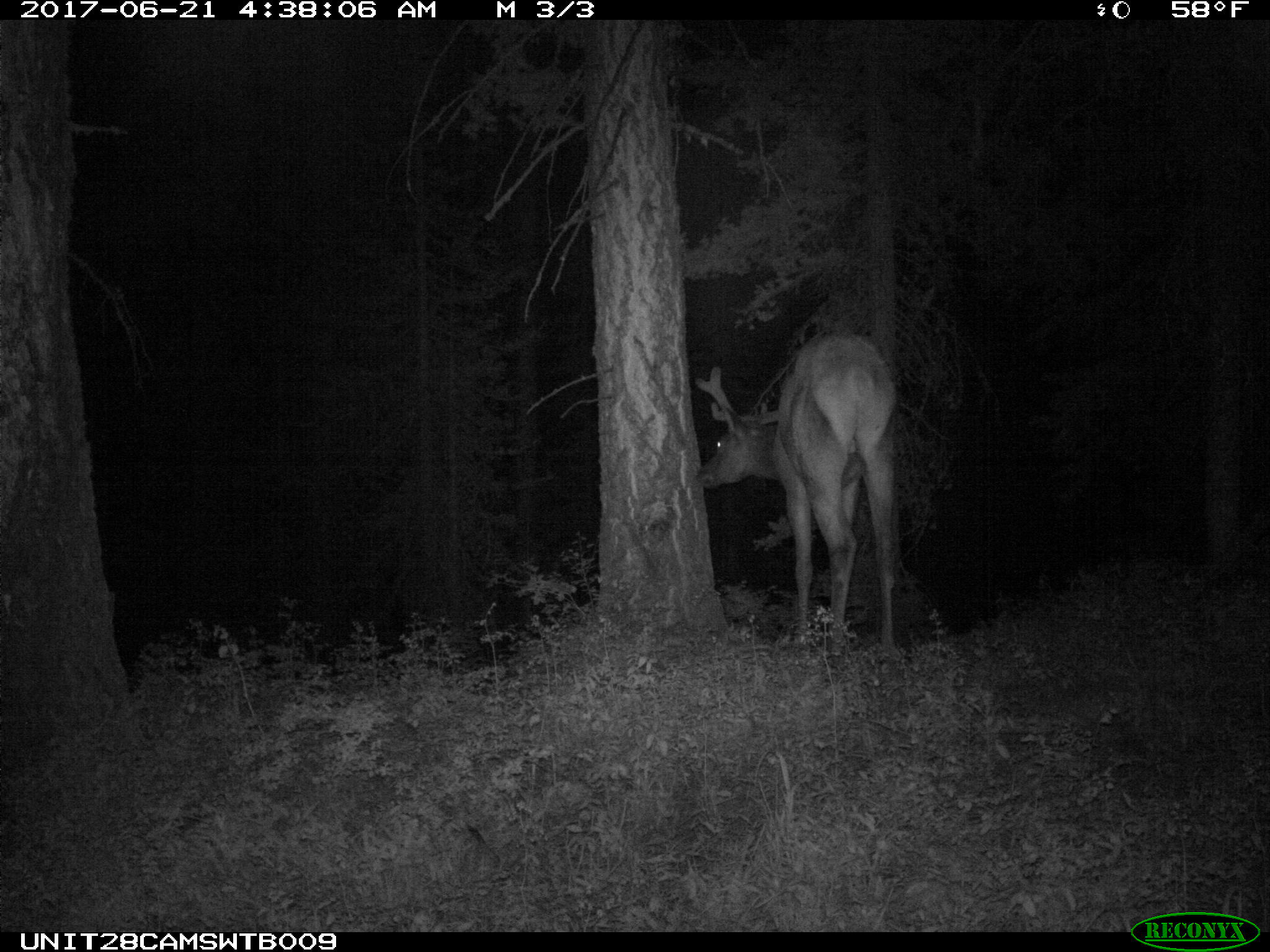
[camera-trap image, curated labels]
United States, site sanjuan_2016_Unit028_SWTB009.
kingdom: Animalia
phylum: Chordata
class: Mammalia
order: Artiodactyla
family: Cervidae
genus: Cervus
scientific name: Cervus elaphus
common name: red deer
Cervus elaphus (red deer).